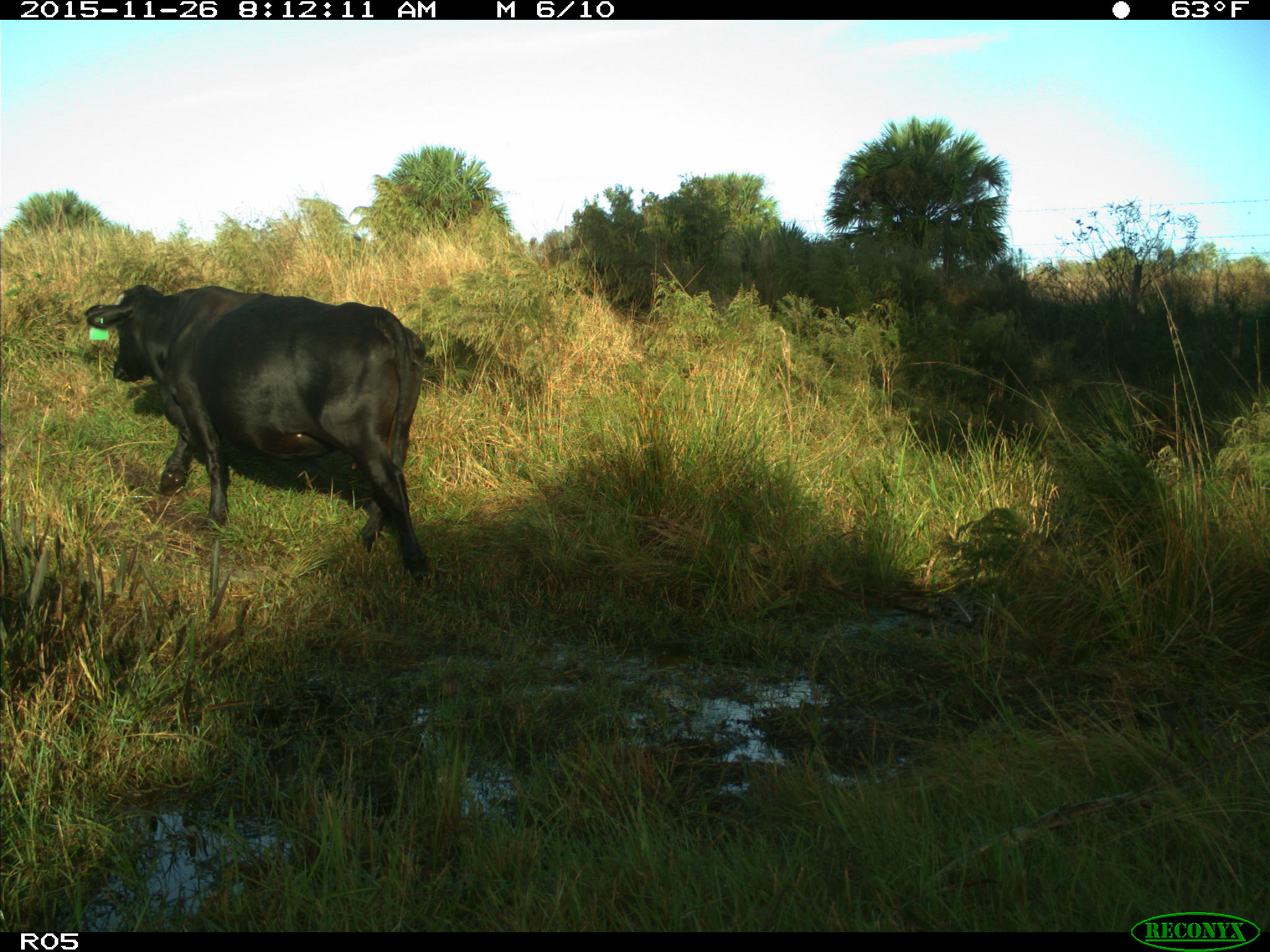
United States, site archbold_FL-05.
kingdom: Animalia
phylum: Chordata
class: Mammalia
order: Artiodactyla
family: Bovidae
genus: Bos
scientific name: Bos taurus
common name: domestic cow